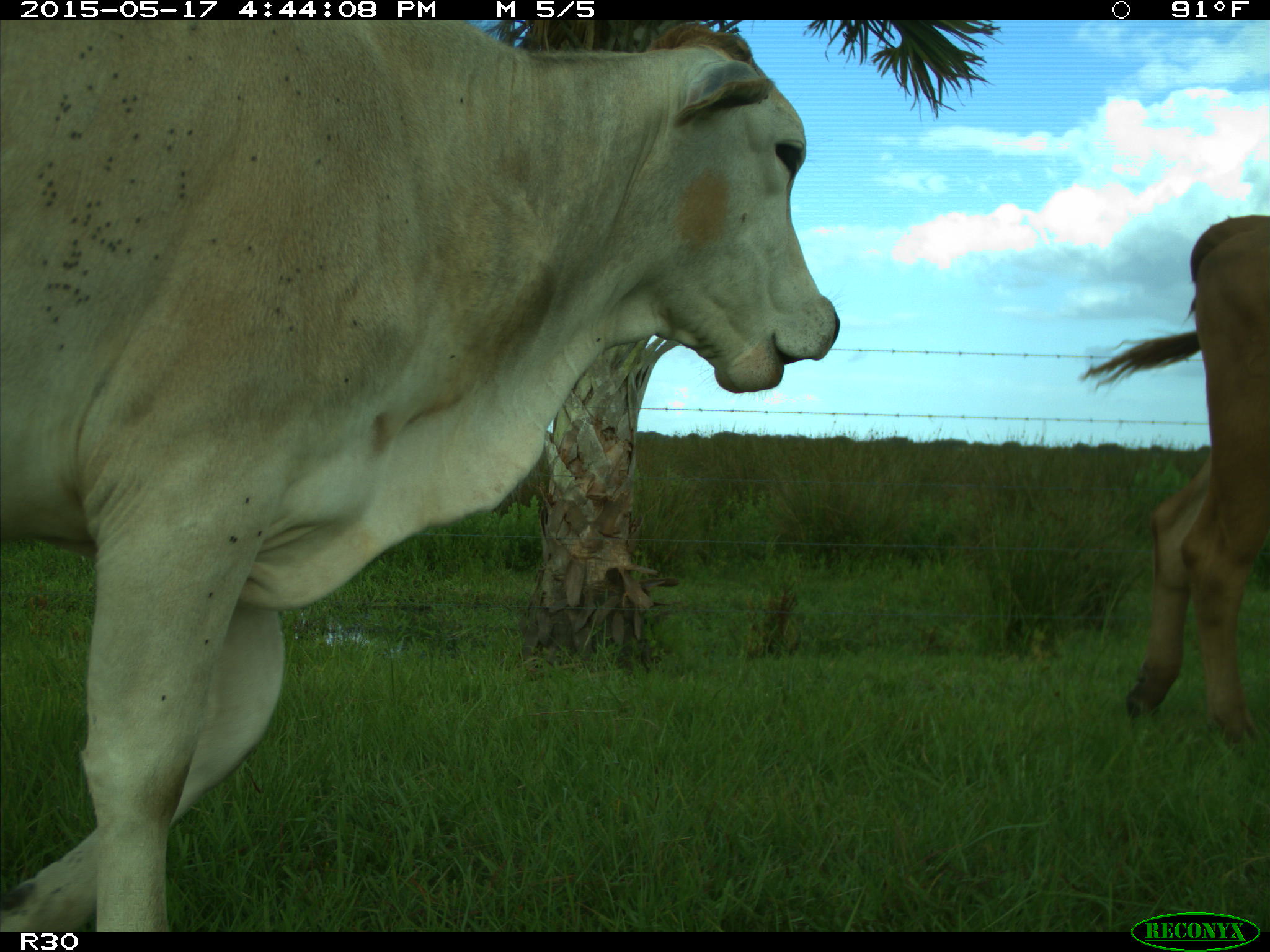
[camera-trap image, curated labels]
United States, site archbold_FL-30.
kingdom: Animalia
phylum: Chordata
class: Mammalia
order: Artiodactyla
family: Bovidae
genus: Bos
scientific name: Bos taurus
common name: domestic cow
Bos taurus (domestic cow).